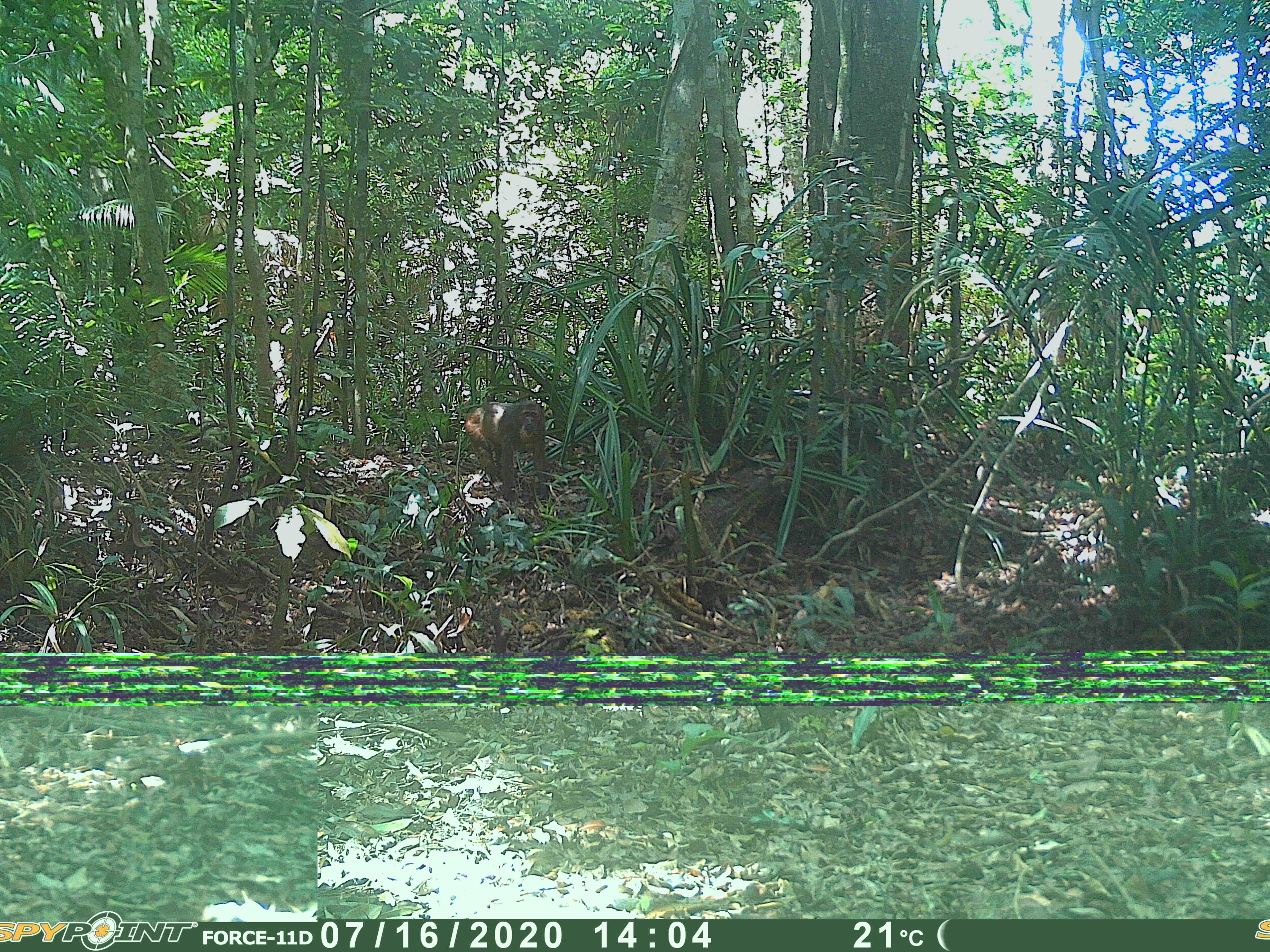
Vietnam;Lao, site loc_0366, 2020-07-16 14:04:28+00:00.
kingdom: Animalia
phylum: Chordata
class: Mammalia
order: Primates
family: Cercopithecidae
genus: Macaca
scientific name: Macaca arctoides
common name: stump-tailed macaque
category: stump tailed macaque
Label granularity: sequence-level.